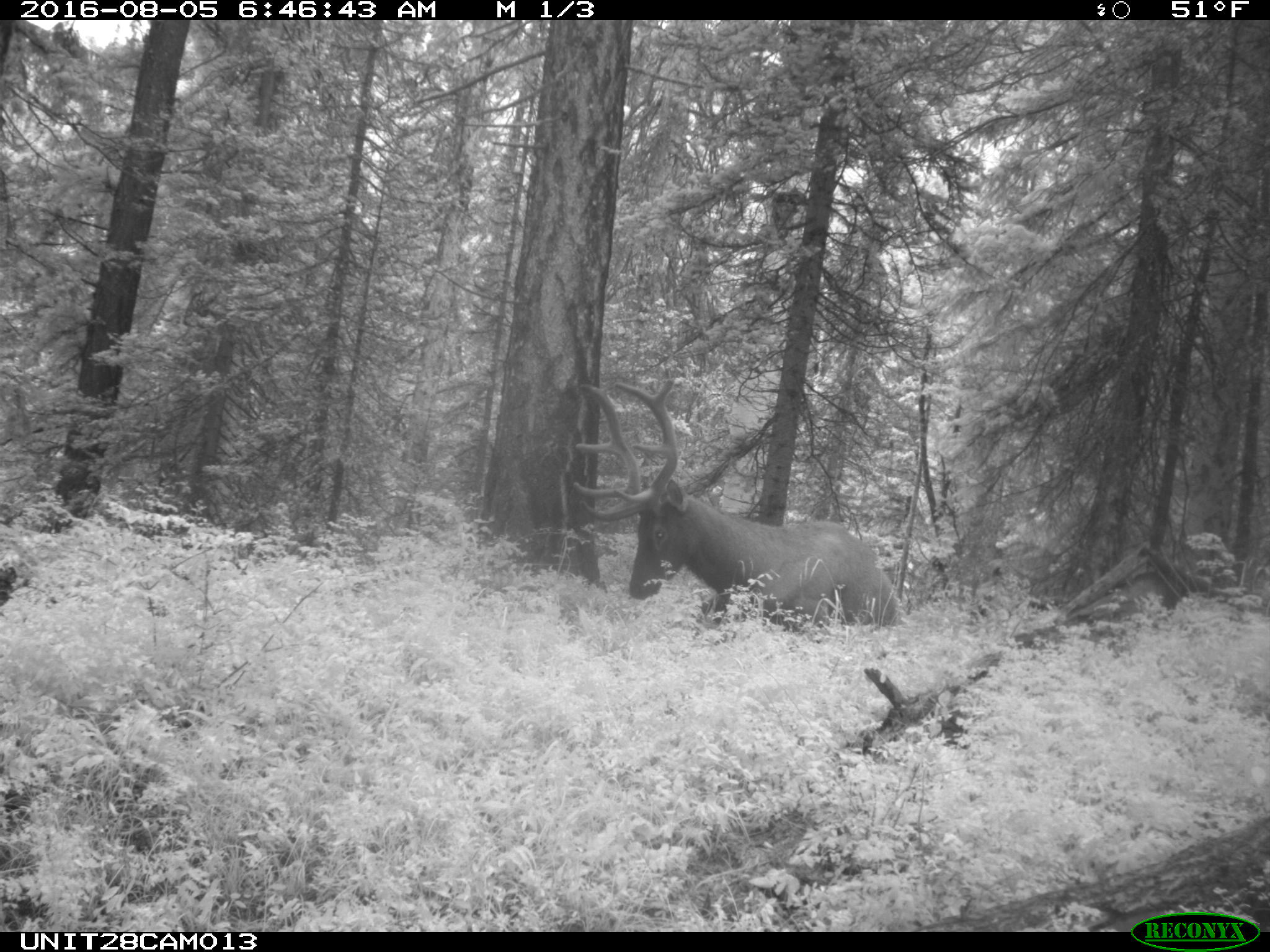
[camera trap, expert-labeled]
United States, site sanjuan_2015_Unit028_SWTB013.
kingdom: Animalia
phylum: Chordata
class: Mammalia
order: Artiodactyla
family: Cervidae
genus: Cervus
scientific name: Cervus elaphus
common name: red deer